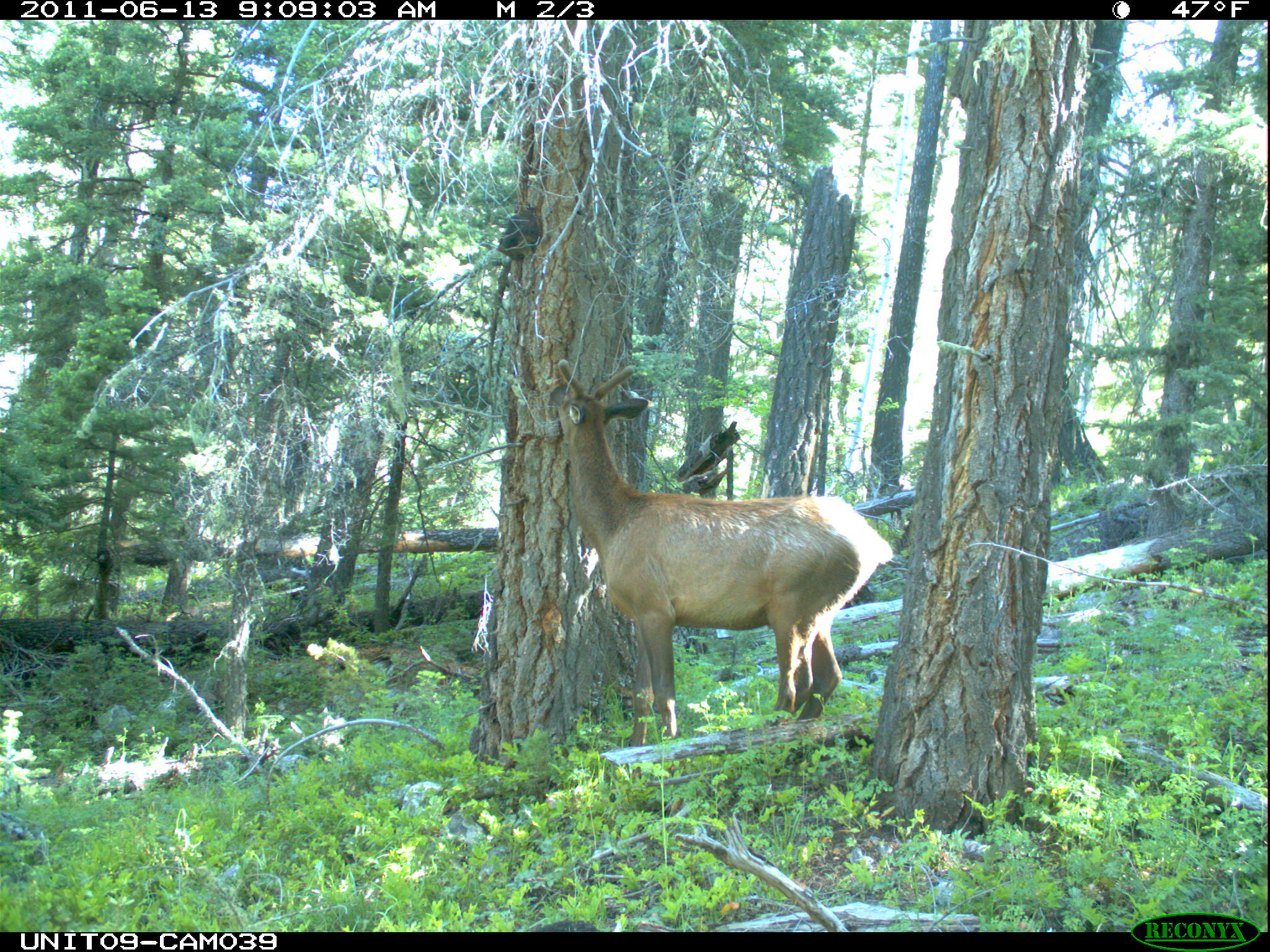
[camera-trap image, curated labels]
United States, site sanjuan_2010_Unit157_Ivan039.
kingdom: Animalia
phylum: Chordata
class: Mammalia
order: Artiodactyla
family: Cervidae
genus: Cervus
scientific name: Cervus elaphus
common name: red deer